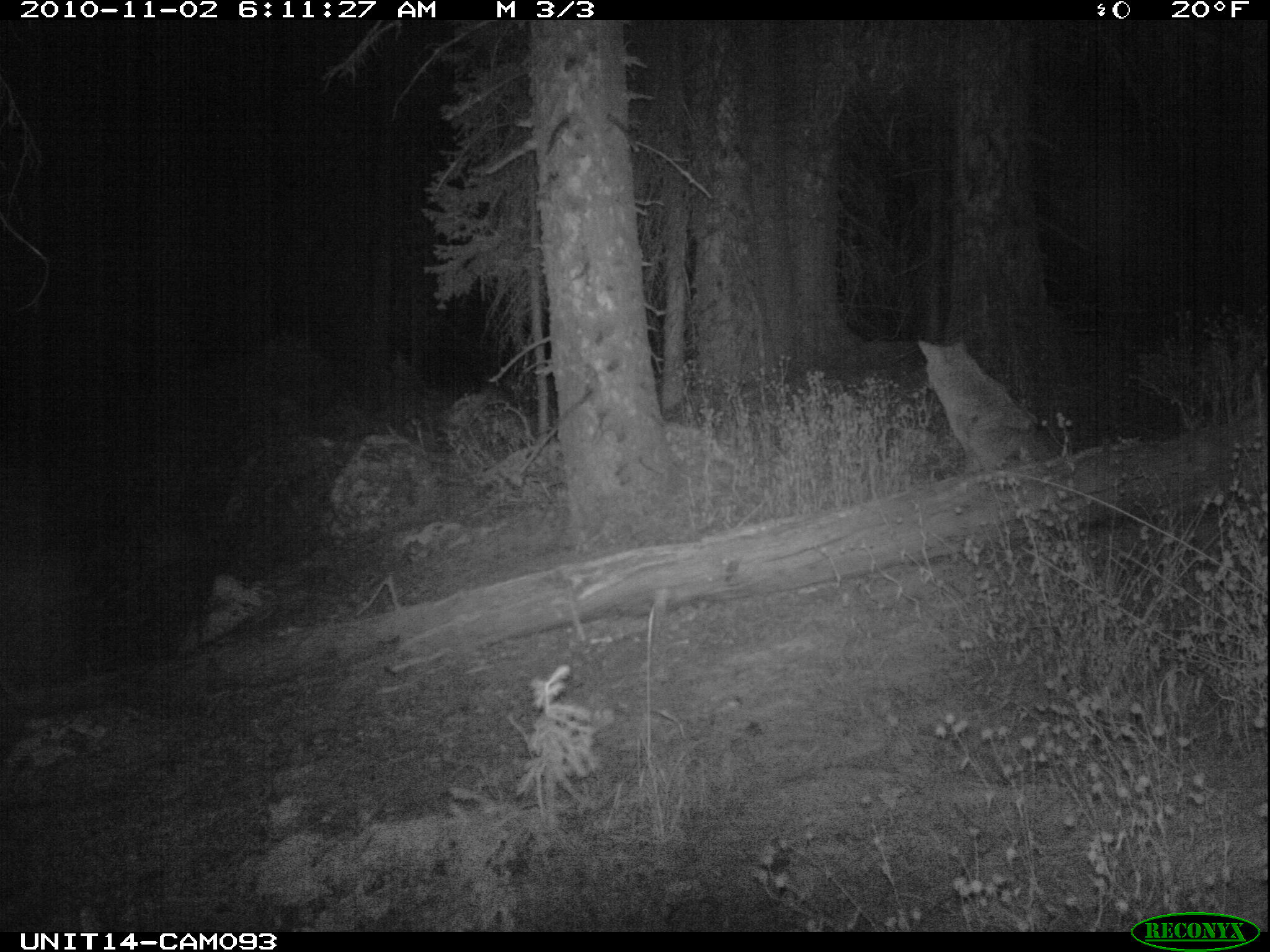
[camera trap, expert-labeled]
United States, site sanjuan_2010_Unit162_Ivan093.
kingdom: Animalia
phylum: Chordata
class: Mammalia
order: Carnivora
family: Canidae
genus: Canis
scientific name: Canis latrans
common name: coyote